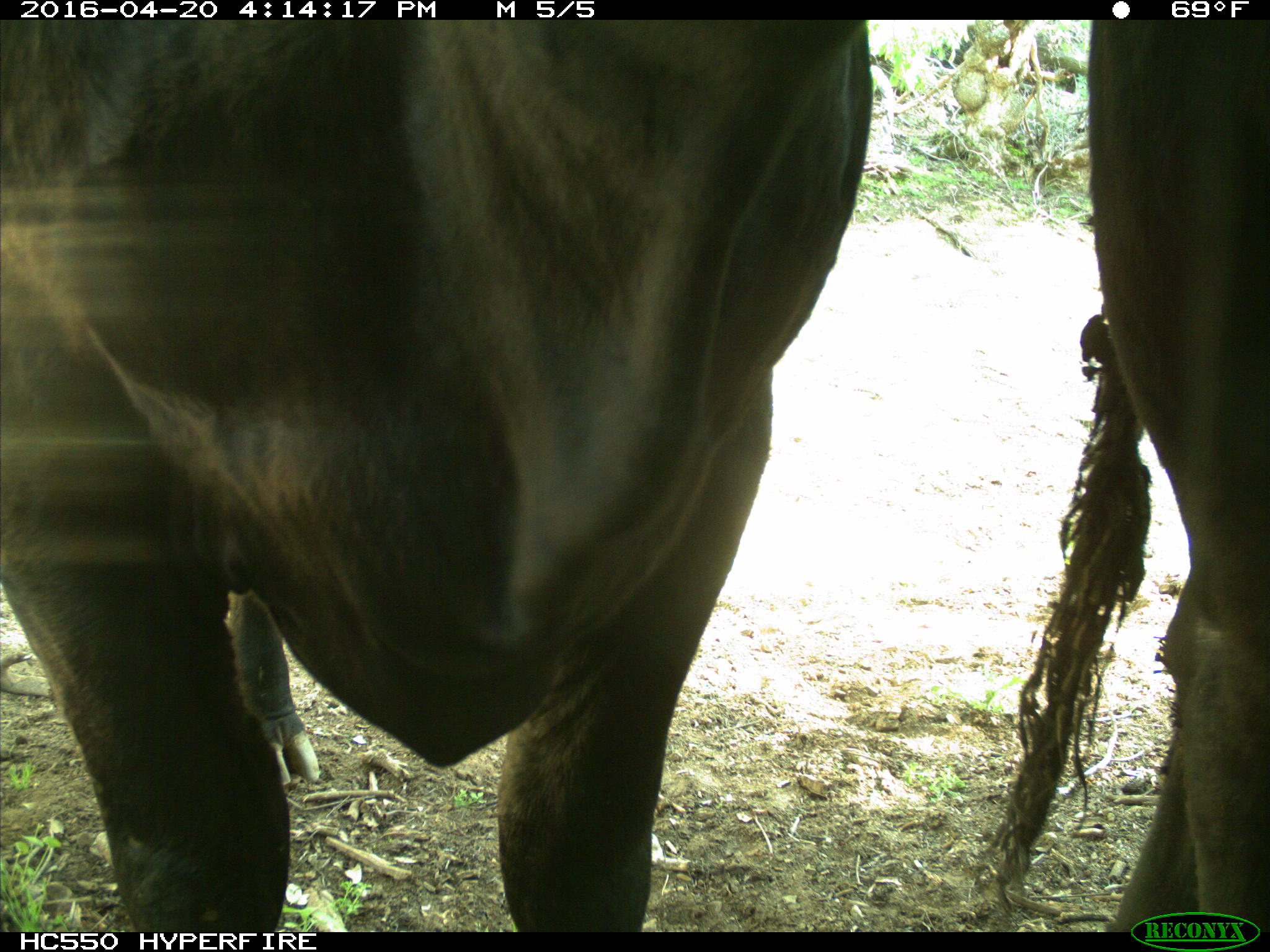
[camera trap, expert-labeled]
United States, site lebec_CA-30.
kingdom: Animalia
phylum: Chordata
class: Mammalia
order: Artiodactyla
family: Bovidae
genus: Bos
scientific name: Bos taurus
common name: domestic cow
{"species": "Bos taurus (domestic cow)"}